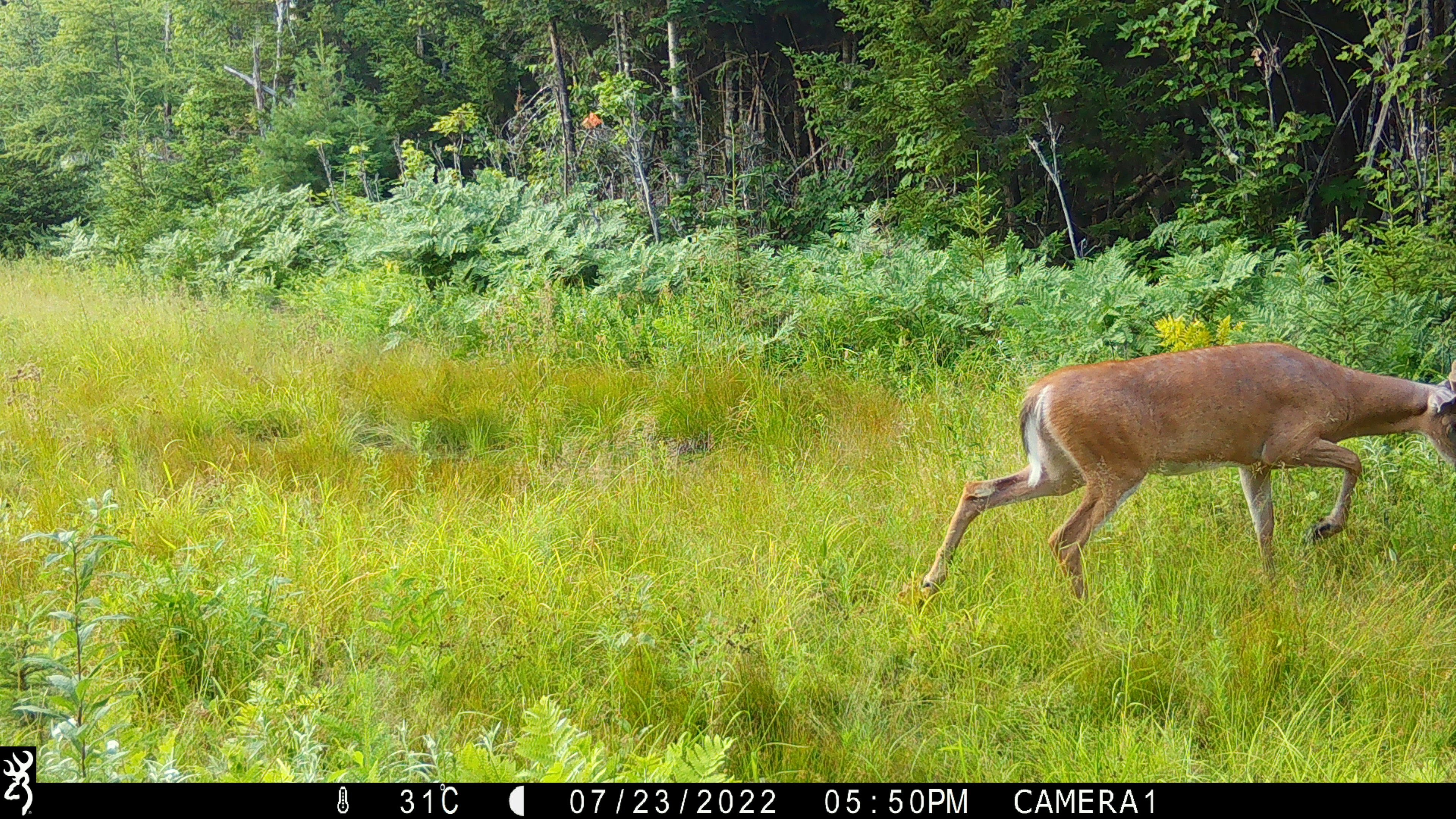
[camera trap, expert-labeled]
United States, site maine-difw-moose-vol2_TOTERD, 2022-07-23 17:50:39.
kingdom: Animalia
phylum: Chordata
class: Mammalia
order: Artiodactyla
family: Cervidae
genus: Odocoileus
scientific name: Odocoileus virginianus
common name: white-tailed deer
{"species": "white-tailed deer (Odocoileus virginianus)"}